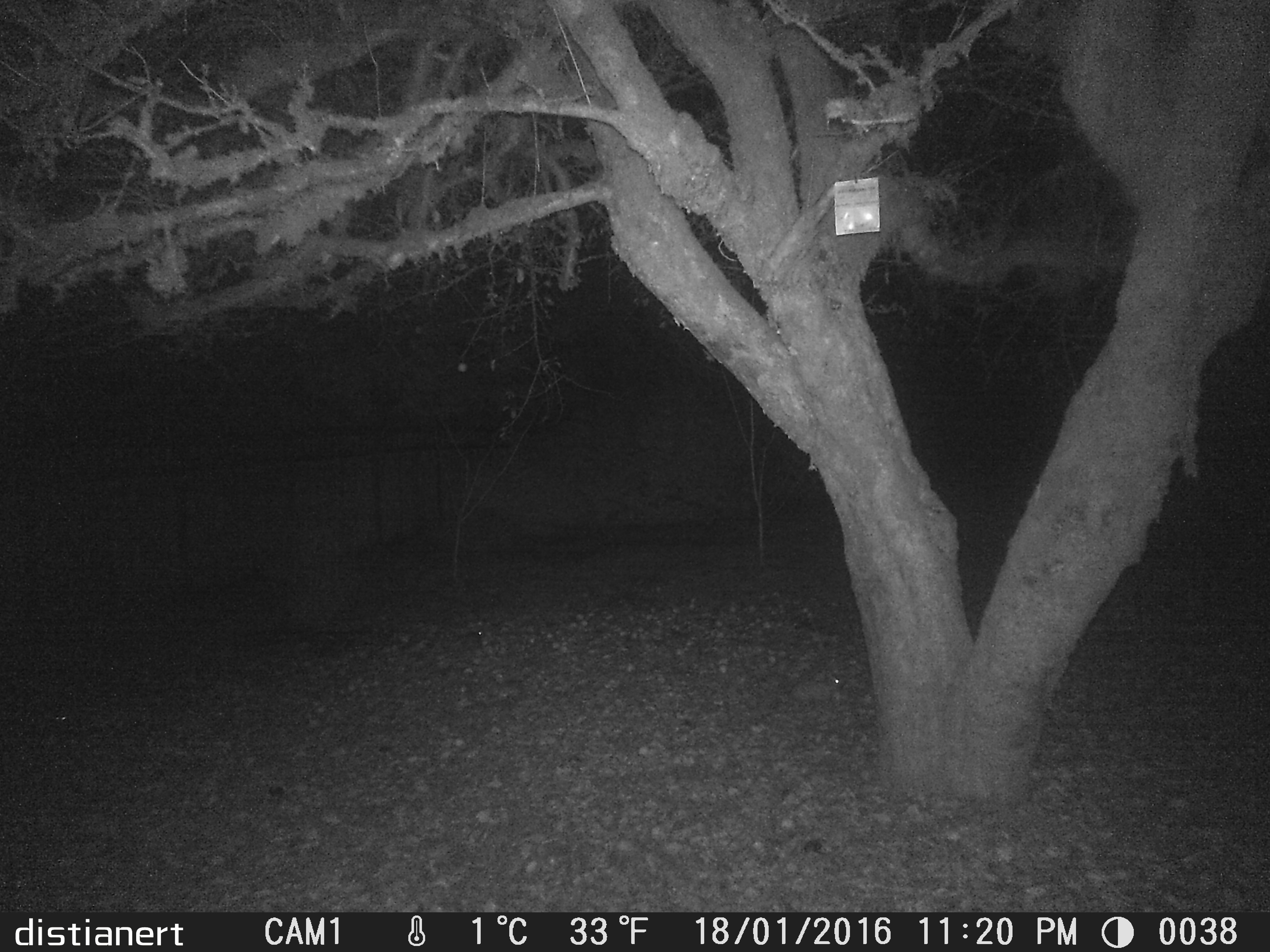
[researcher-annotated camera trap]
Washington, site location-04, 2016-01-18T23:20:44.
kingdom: Animalia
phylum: Chordata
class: Mammalia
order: Lagomorpha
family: Leporidae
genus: Sylvilagus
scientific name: Sylvilagus floridanus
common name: eastern cottontail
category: rabbit